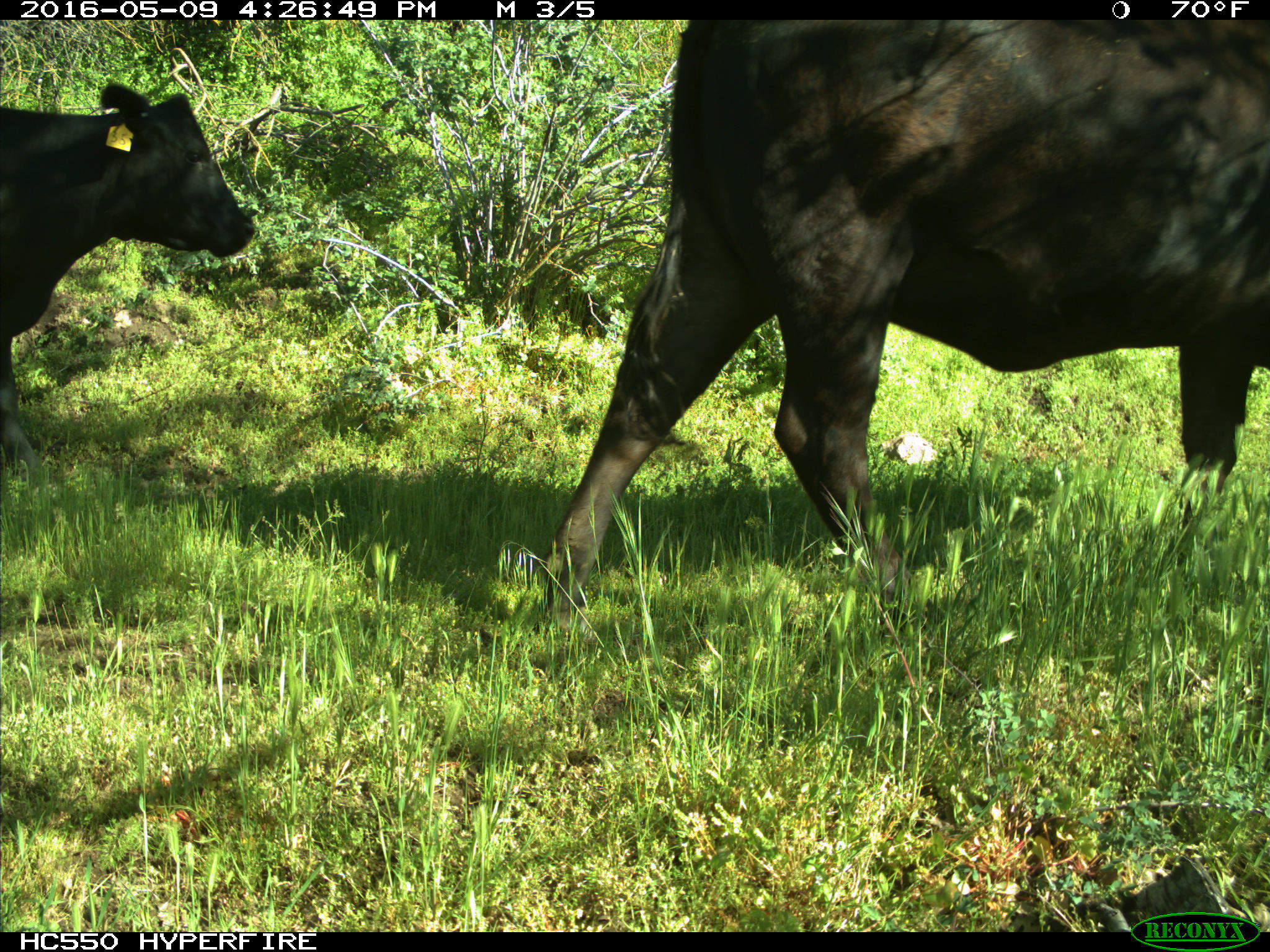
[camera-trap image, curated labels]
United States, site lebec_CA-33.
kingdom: Animalia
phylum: Chordata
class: Mammalia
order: Artiodactyla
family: Bovidae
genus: Bos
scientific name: Bos taurus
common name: domestic cow